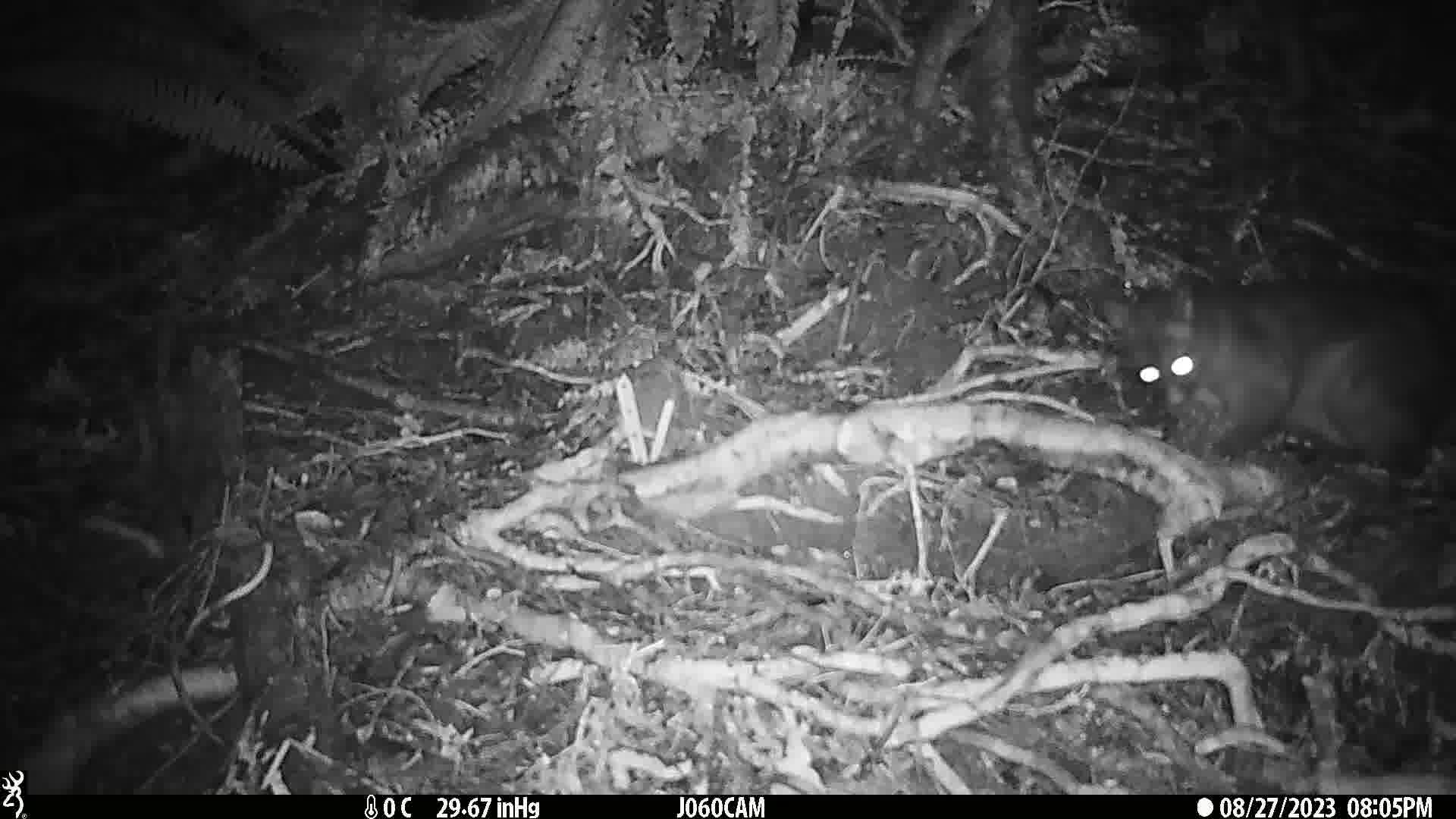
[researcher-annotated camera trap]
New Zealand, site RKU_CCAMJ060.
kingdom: Animalia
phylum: Chordata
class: Mammalia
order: Diprotodontia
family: Phalangeridae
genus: Trichosurus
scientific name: Trichosurus vulpecula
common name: common brushtail possum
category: possum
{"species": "possum (common brushtail possum) (Trichosurus vulpecula)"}